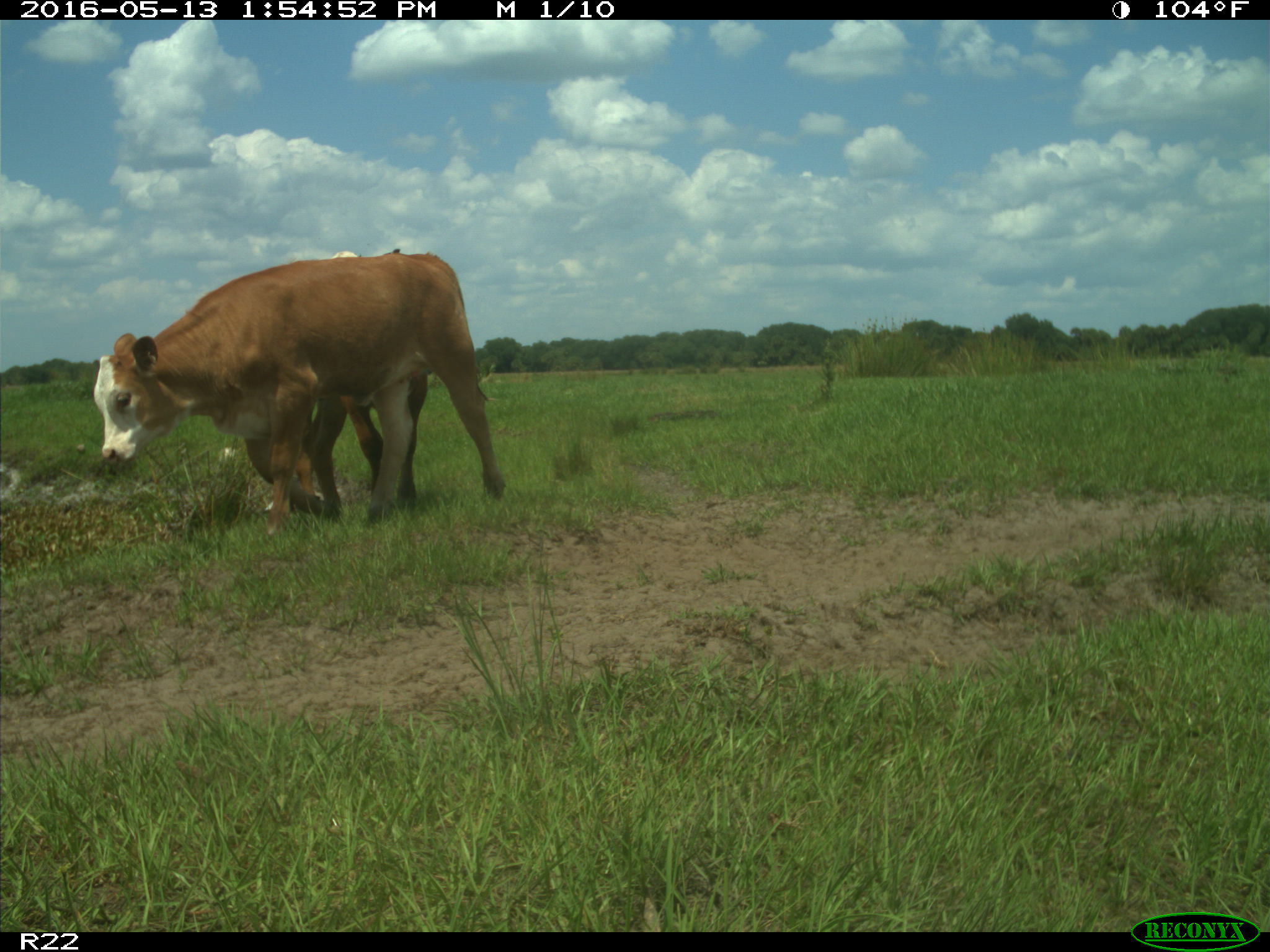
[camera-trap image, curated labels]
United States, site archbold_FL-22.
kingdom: Animalia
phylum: Chordata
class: Mammalia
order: Artiodactyla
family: Bovidae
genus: Bos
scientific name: Bos taurus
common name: domestic cow